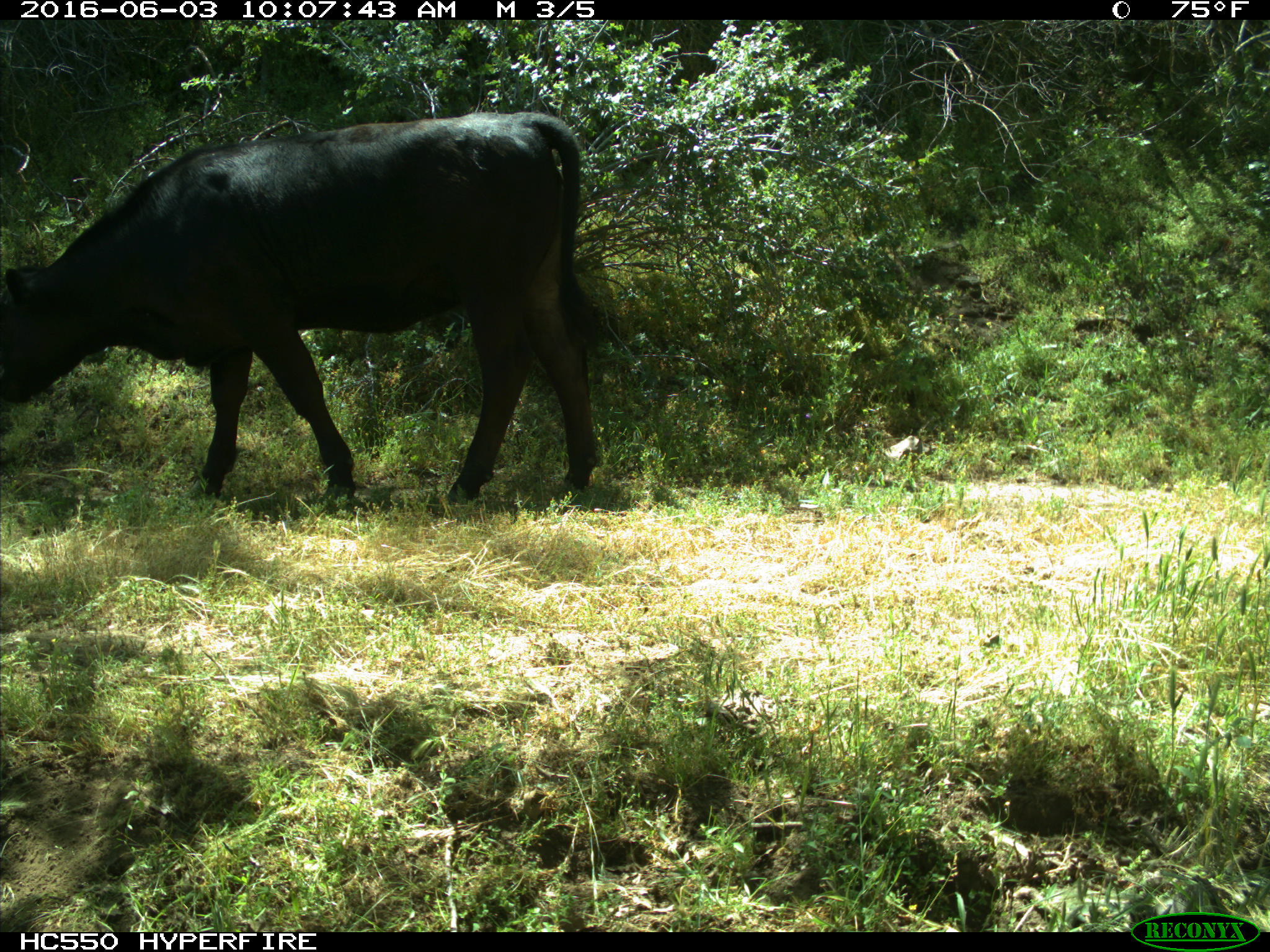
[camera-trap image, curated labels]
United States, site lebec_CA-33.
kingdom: Animalia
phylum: Chordata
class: Mammalia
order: Artiodactyla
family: Bovidae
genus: Bos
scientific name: Bos taurus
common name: domestic cow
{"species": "Bos taurus (domestic cow)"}